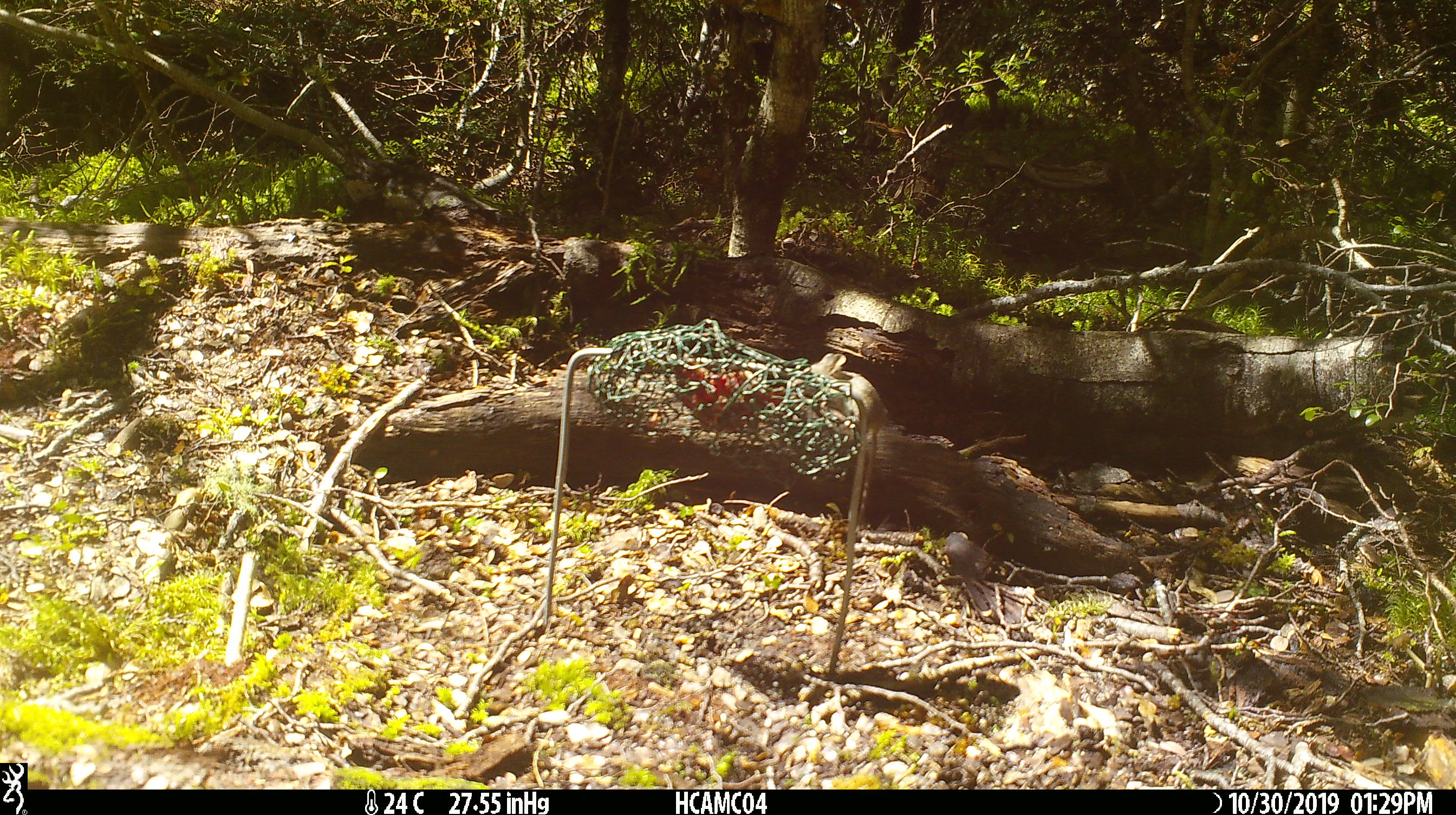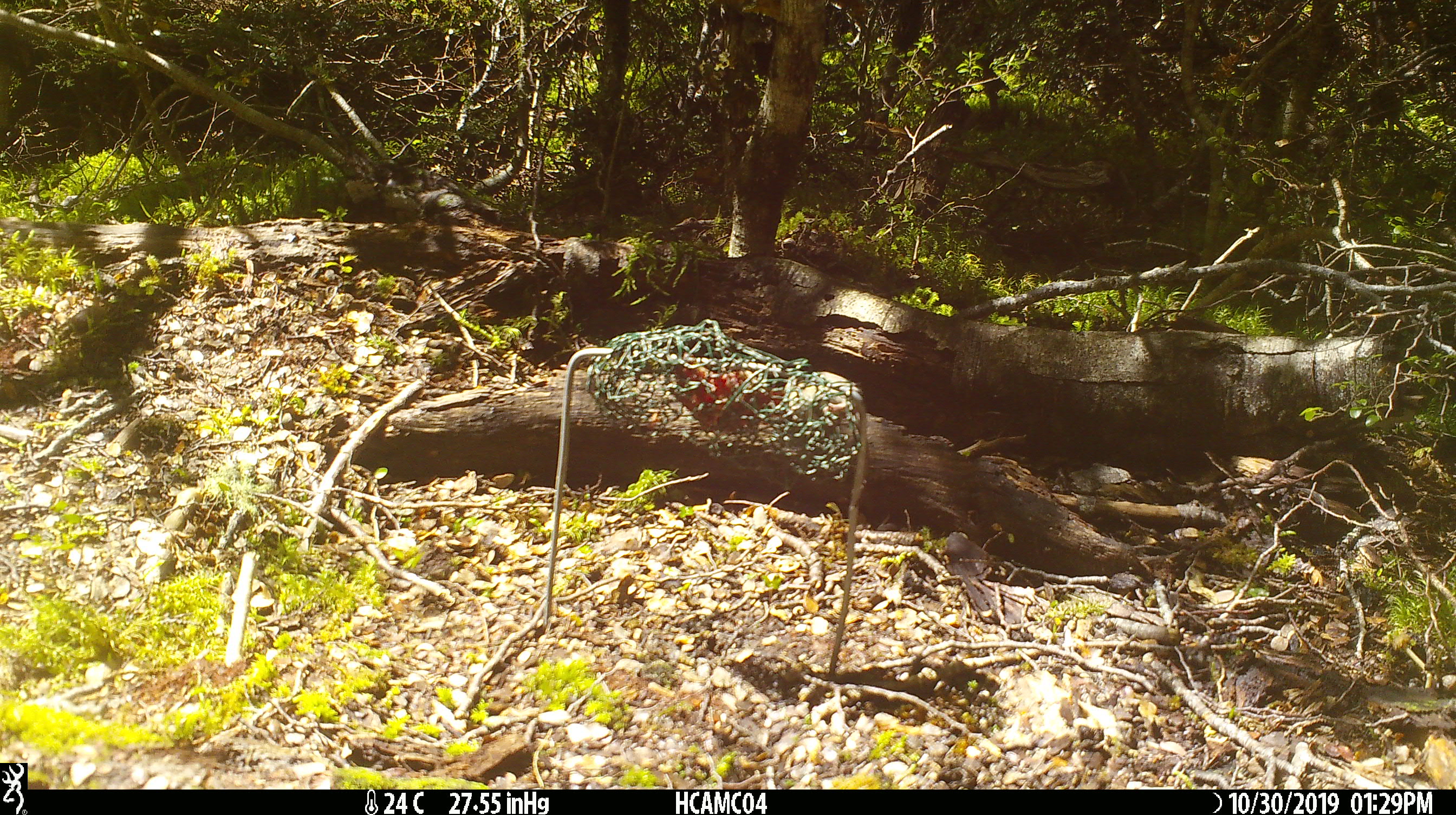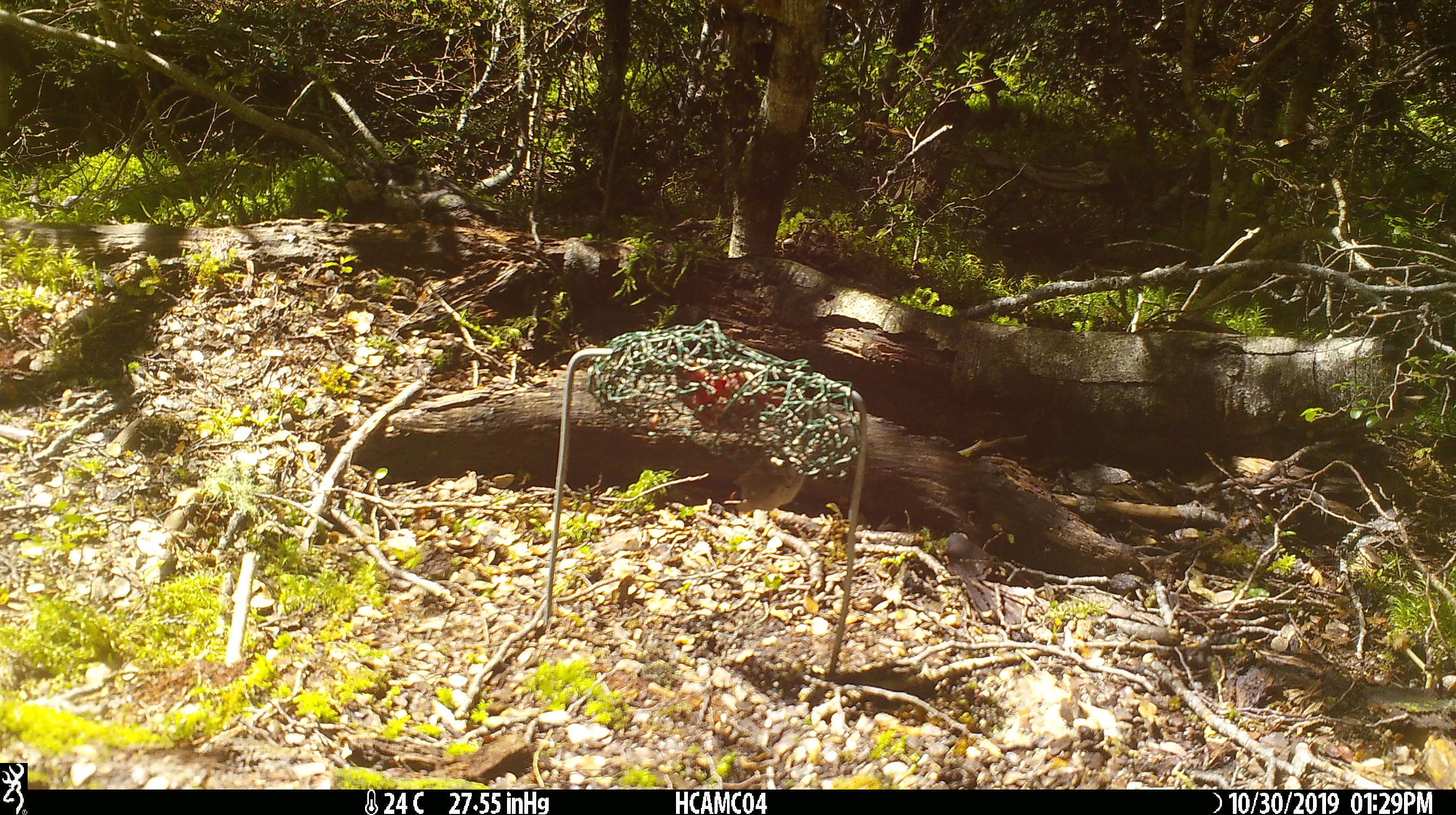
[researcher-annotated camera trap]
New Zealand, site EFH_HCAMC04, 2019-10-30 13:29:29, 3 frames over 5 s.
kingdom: Animalia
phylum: Chordata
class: Mammalia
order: Rodentia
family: Muridae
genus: Mus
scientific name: Mus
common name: mouse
Mouse (Mus).